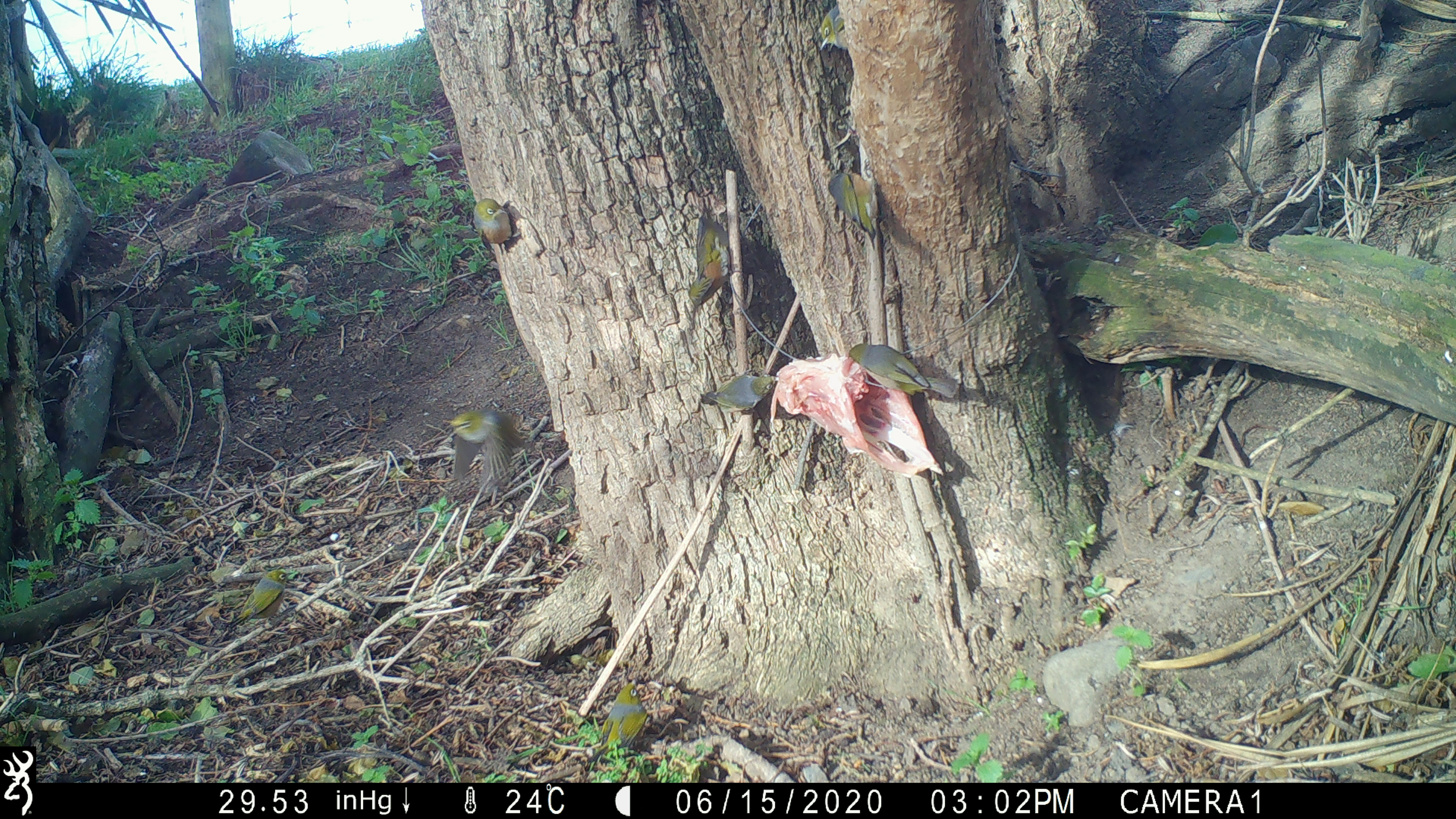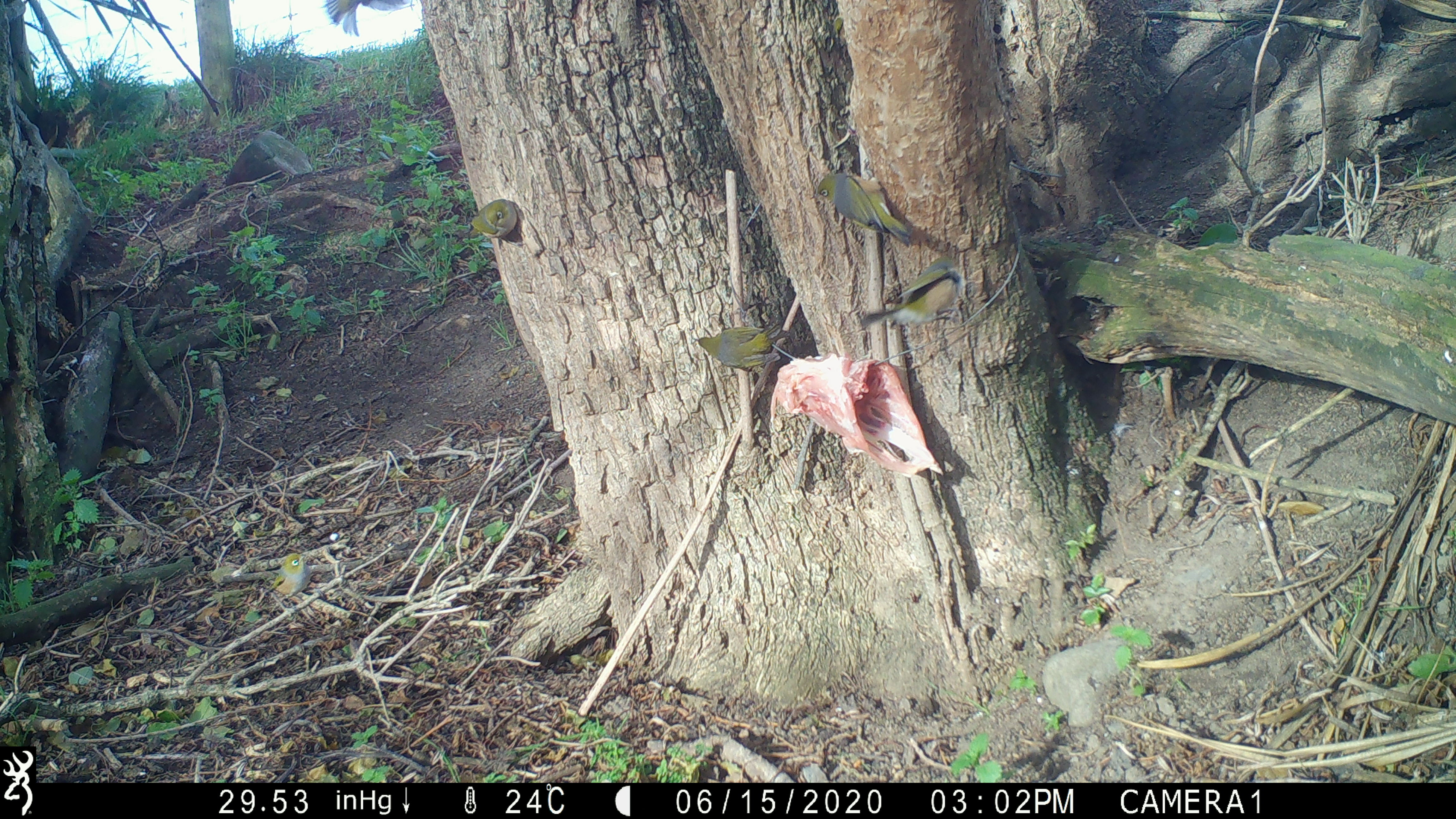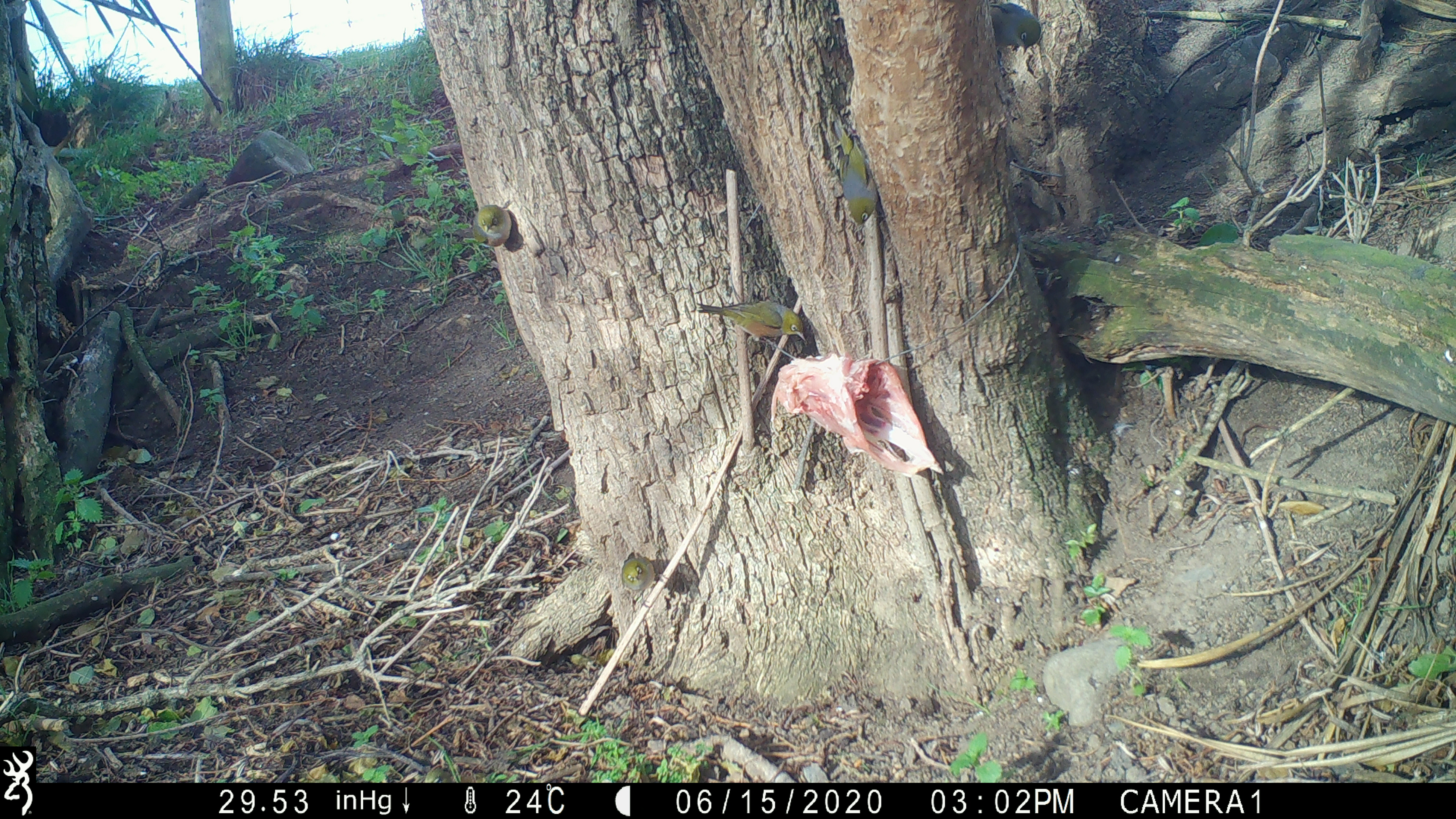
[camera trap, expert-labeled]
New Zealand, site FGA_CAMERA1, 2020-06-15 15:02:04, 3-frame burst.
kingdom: Animalia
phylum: Chordata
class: Aves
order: Passeriformes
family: Zosteropidae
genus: Zosterops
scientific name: Zosterops lateralis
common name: silvereye